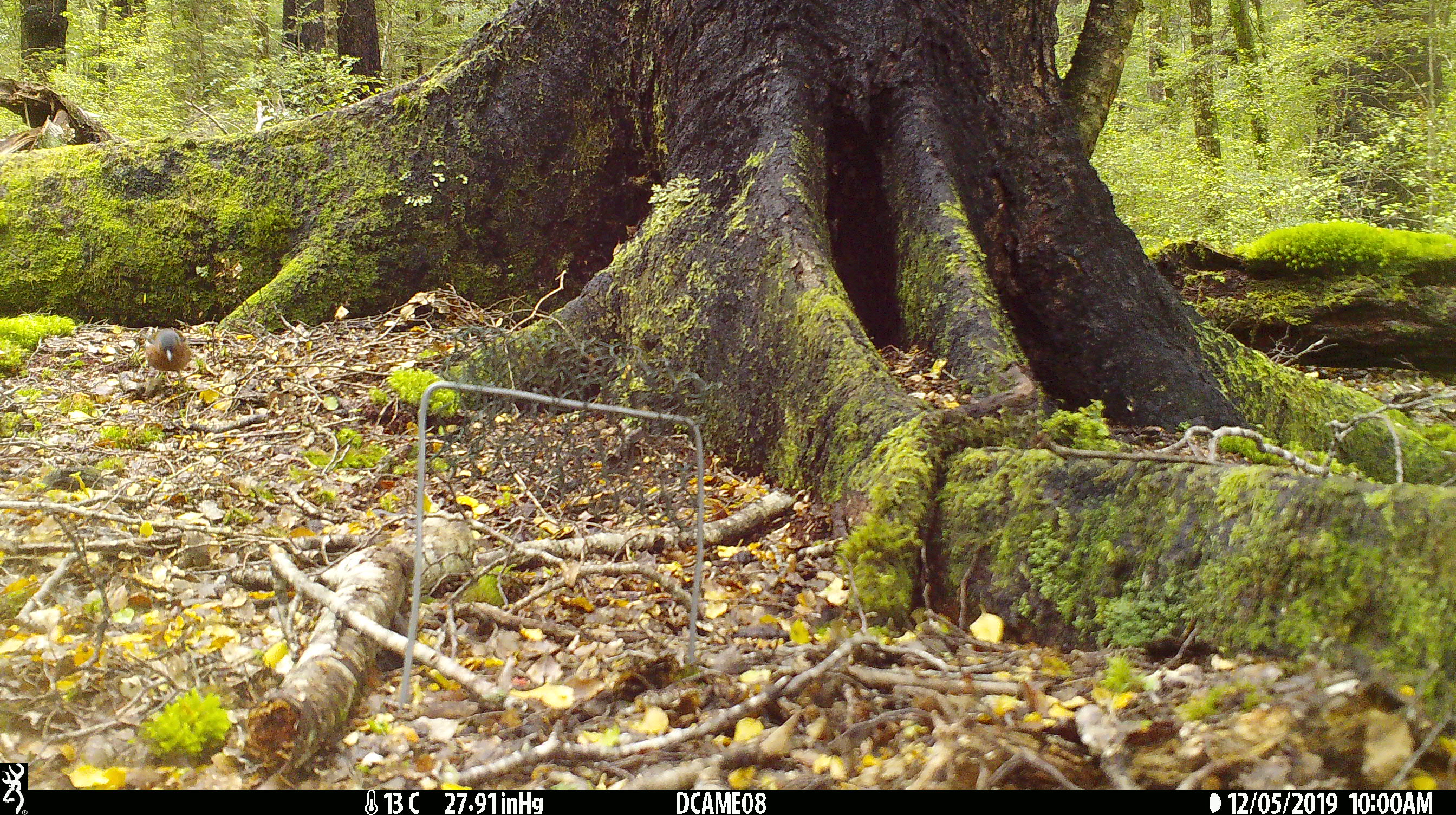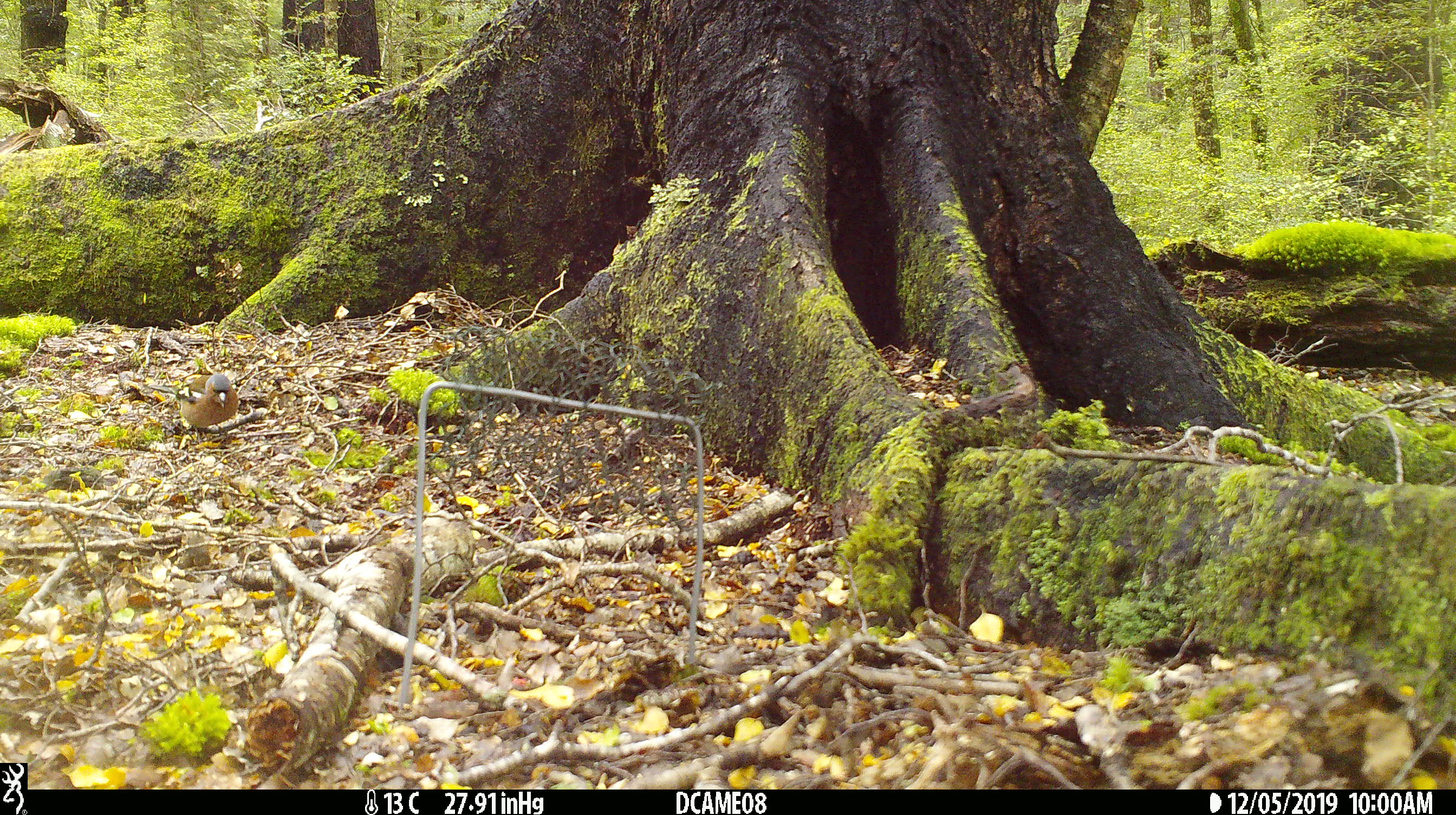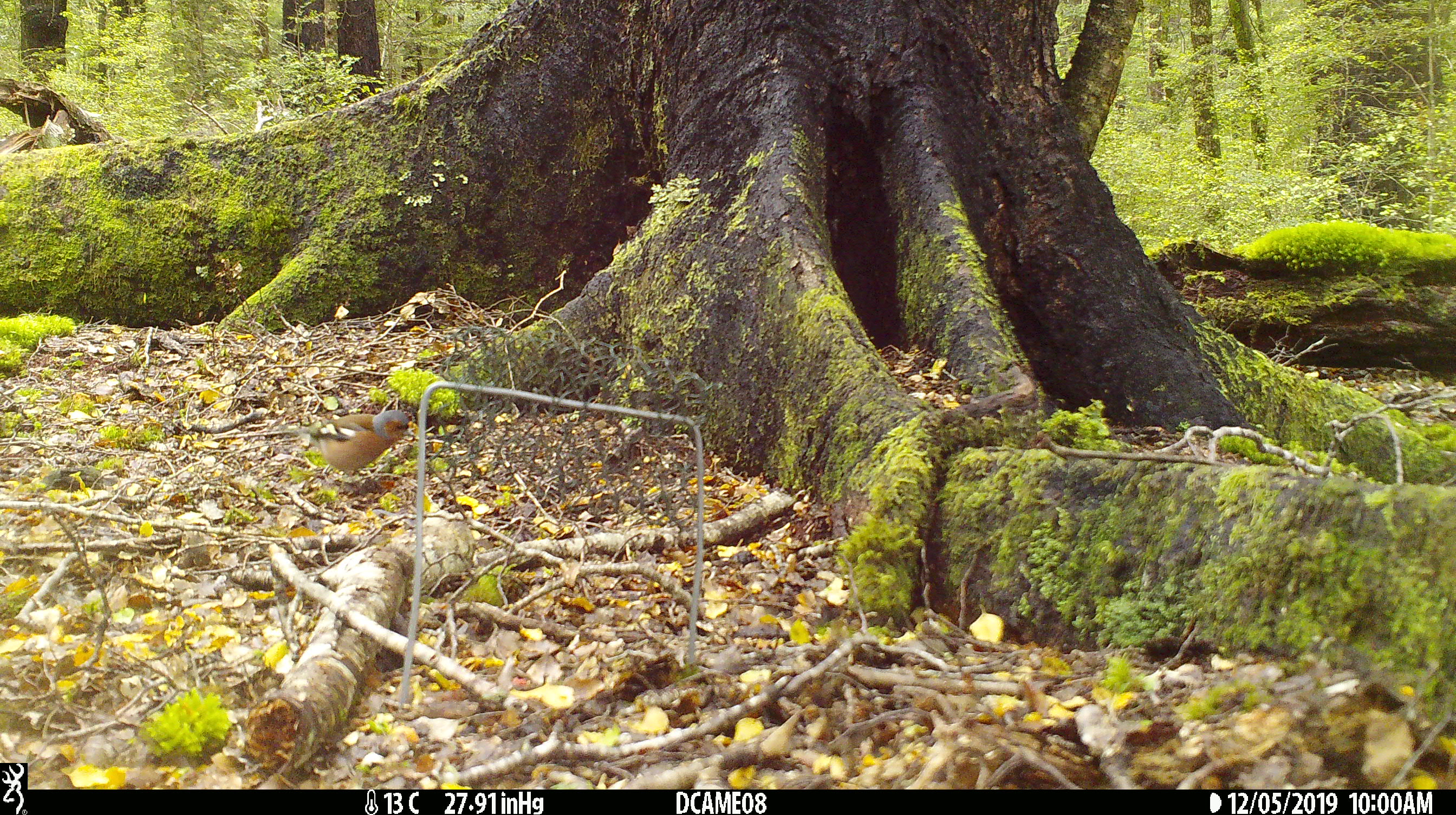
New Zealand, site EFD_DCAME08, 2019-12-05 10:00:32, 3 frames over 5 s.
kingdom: Animalia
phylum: Chordata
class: Aves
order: Passeriformes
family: Fringillidae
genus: Fringilla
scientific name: Fringilla coelebs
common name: common chaffinch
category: chaffinch